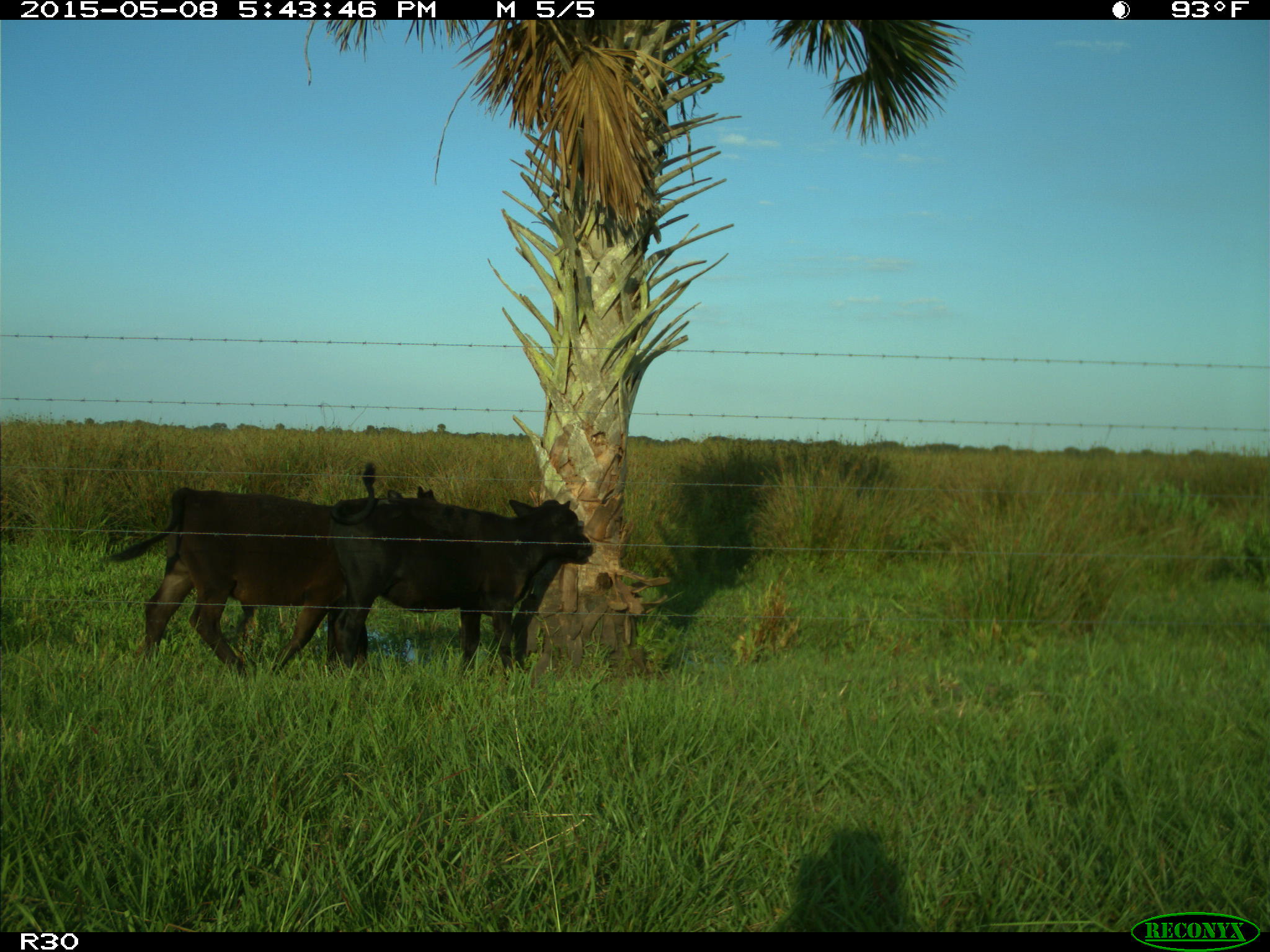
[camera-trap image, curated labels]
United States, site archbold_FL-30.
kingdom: Animalia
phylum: Chordata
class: Mammalia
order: Artiodactyla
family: Bovidae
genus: Bos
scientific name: Bos taurus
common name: domestic cow